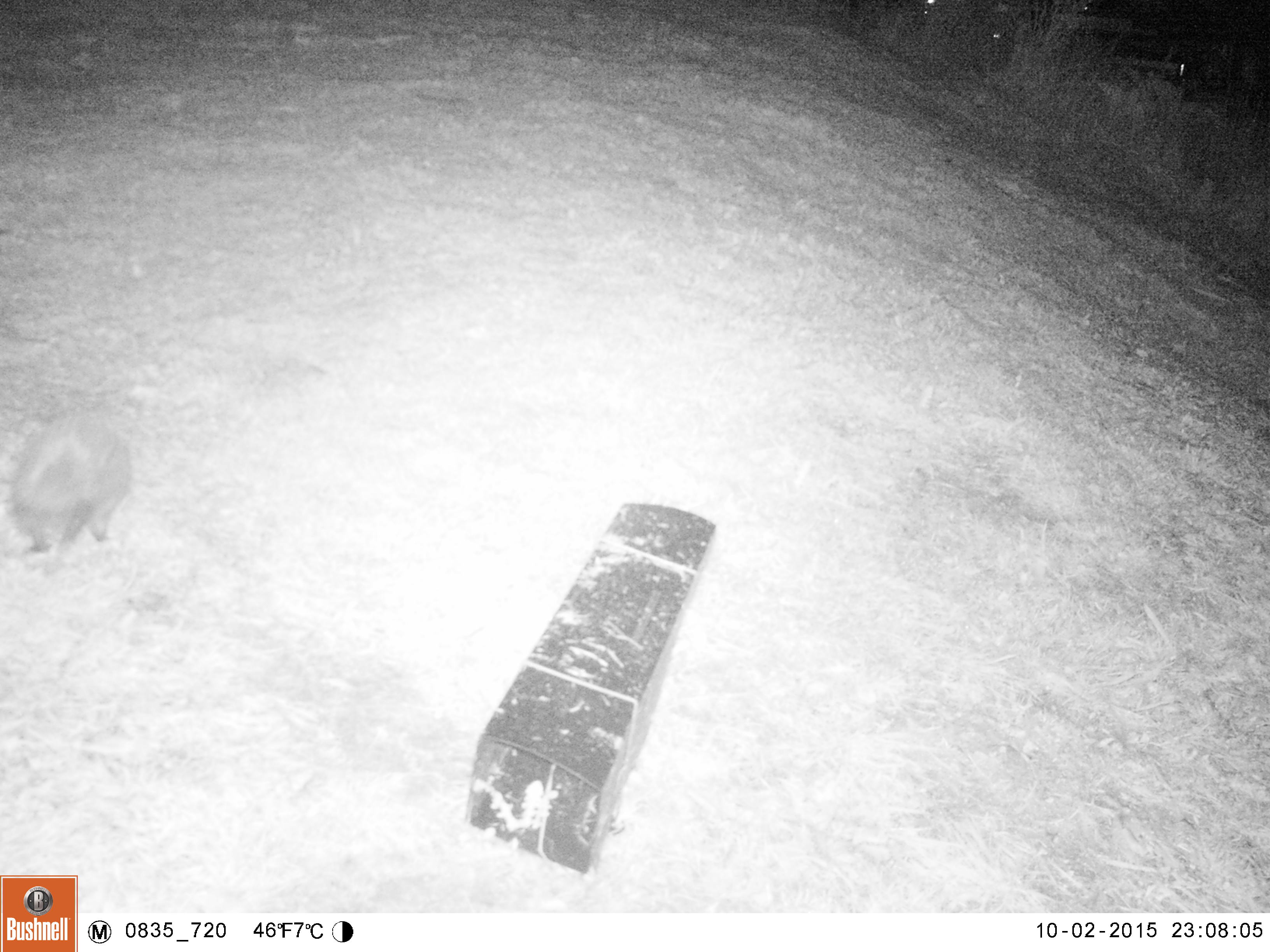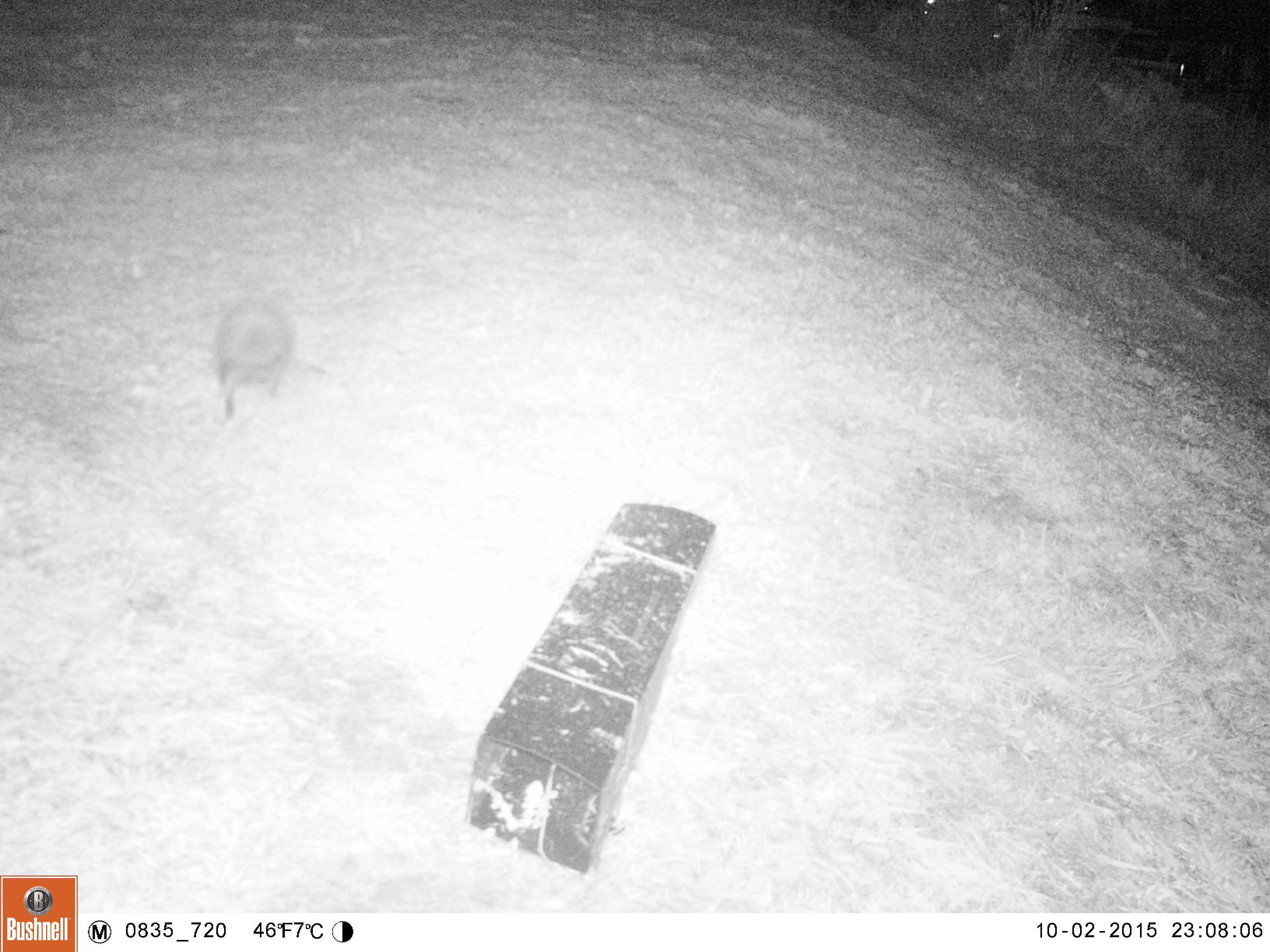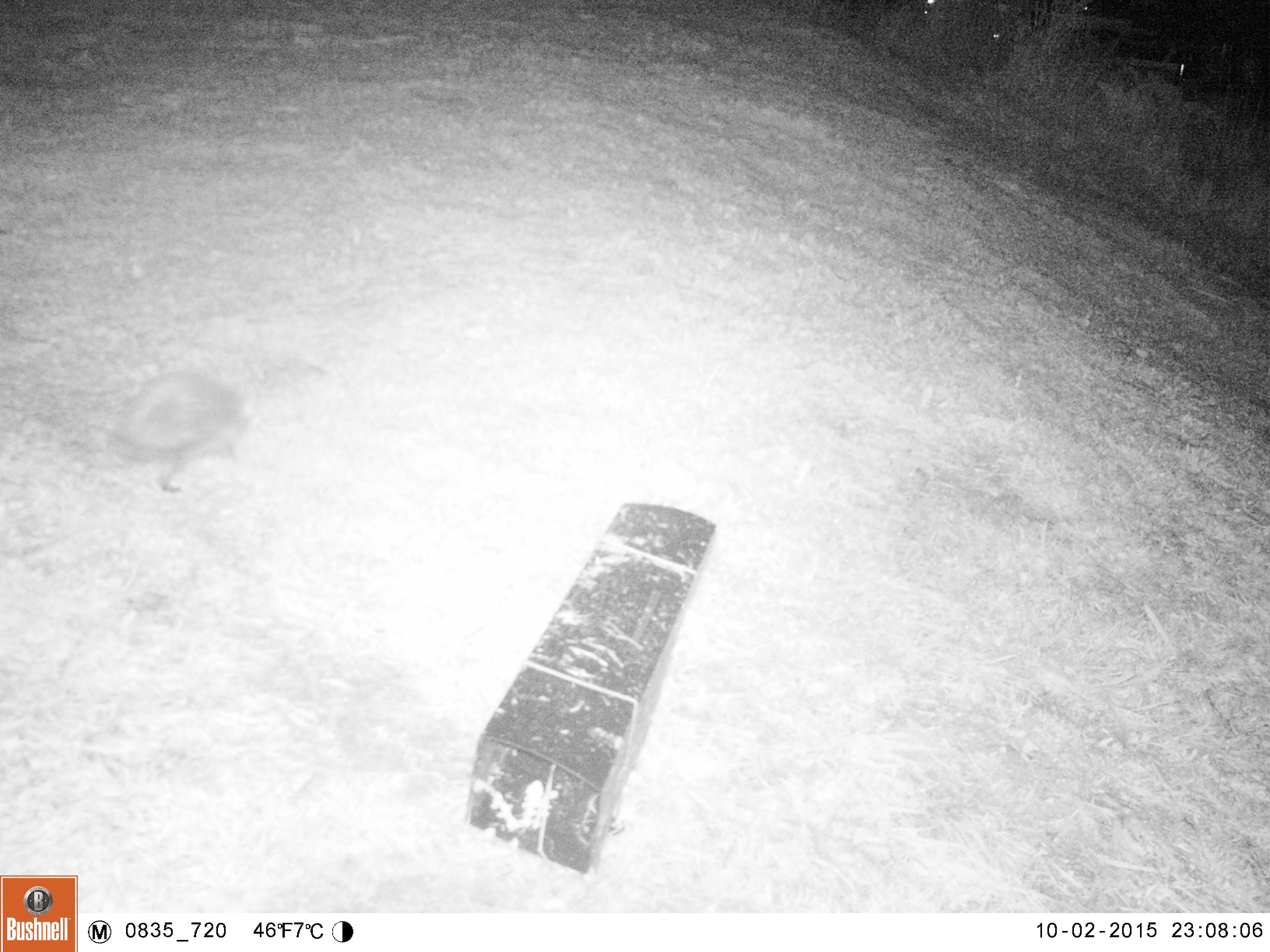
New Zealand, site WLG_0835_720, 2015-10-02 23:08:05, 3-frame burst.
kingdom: Animalia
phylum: Chordata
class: Mammalia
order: Eulipotyphla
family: Erinaceidae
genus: Erinaceus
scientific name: Erinaceus europaeus europaeus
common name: european hedgehog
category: hedgehog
Hedgehog (european hedgehog) (Erinaceus europaeus europaeus).